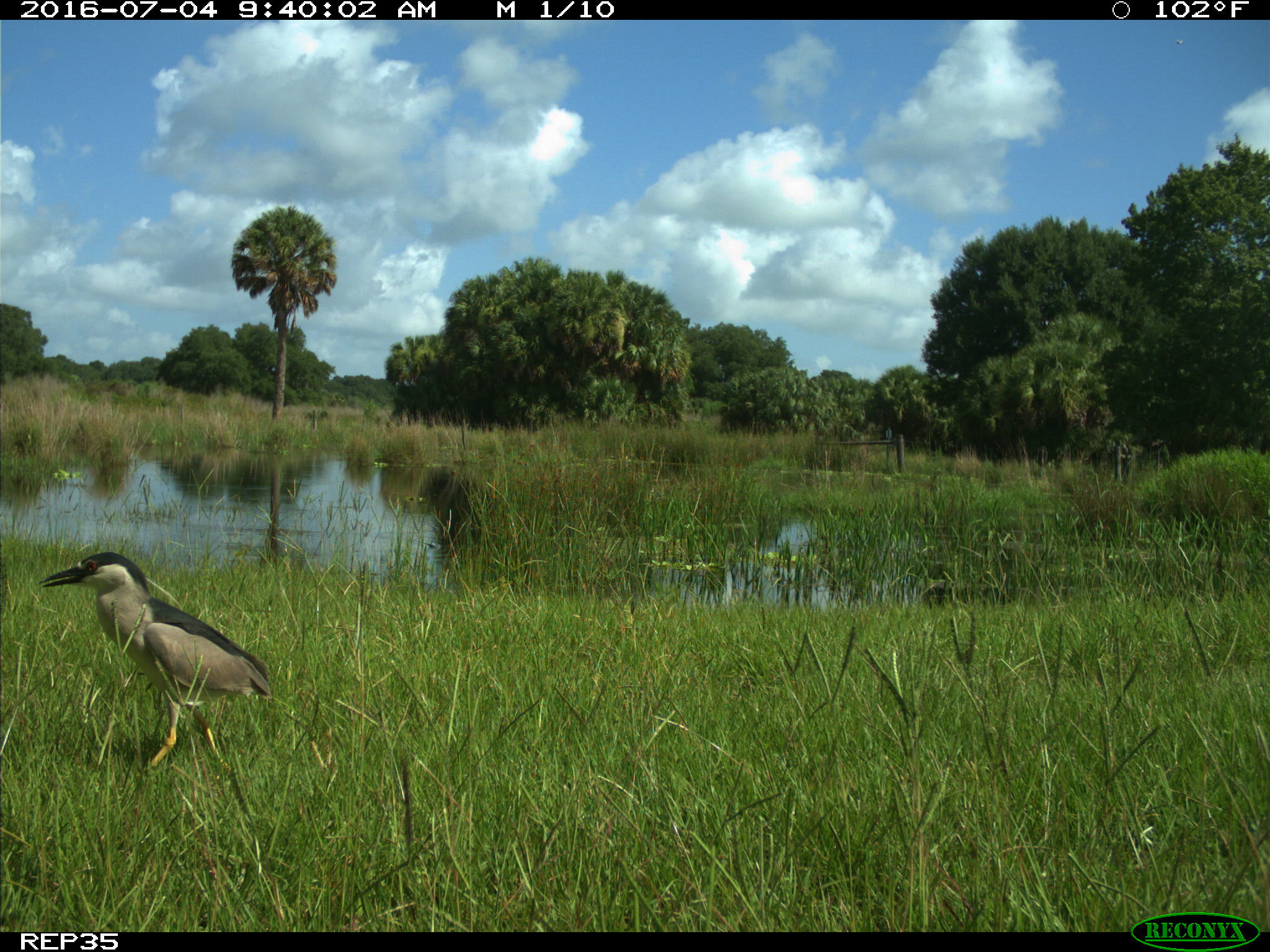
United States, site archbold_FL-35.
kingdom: Animalia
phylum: Chordata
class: Aves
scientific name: Aves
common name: birds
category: unidentified bird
Unidentified bird (birds) (Aves).